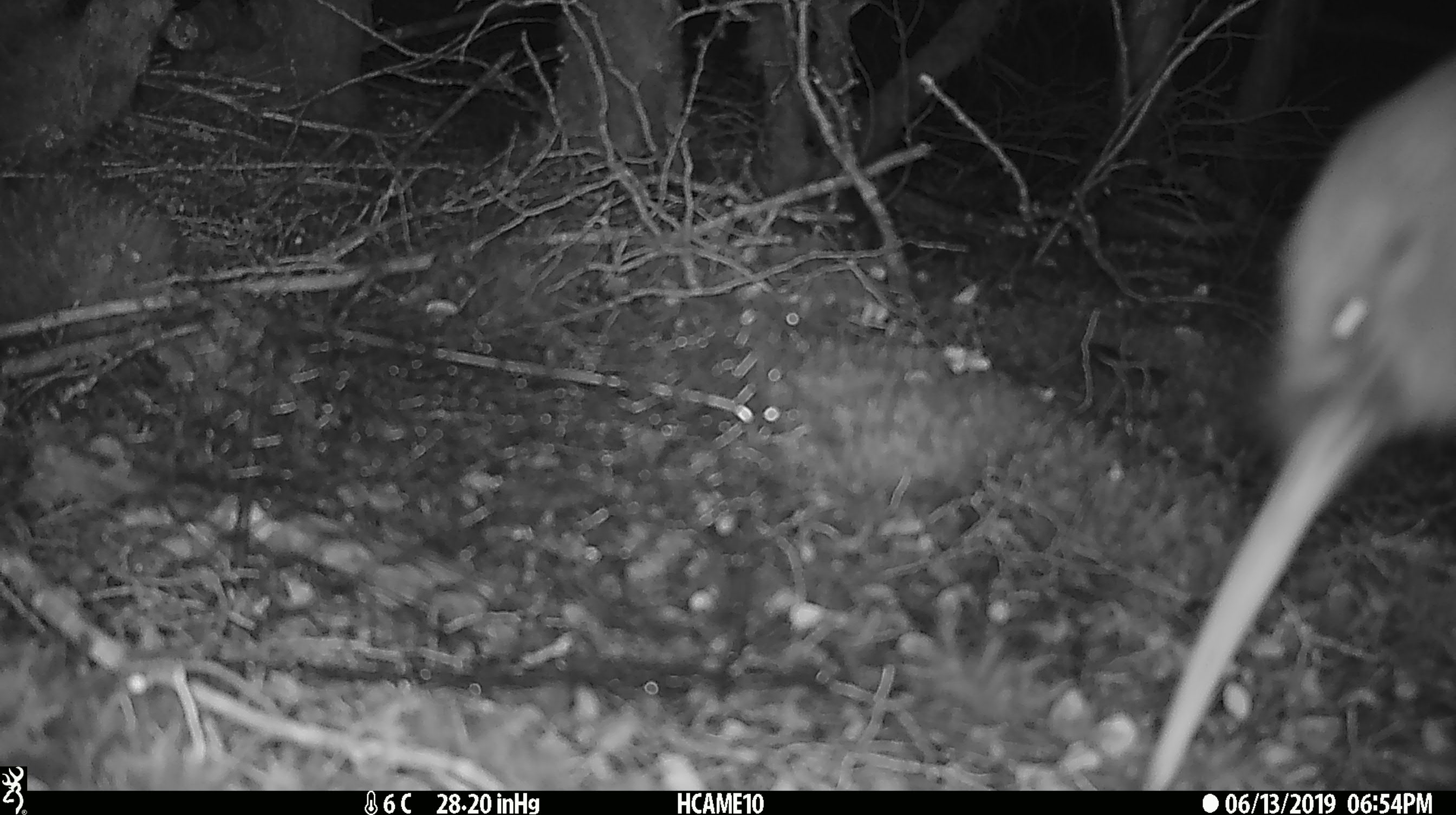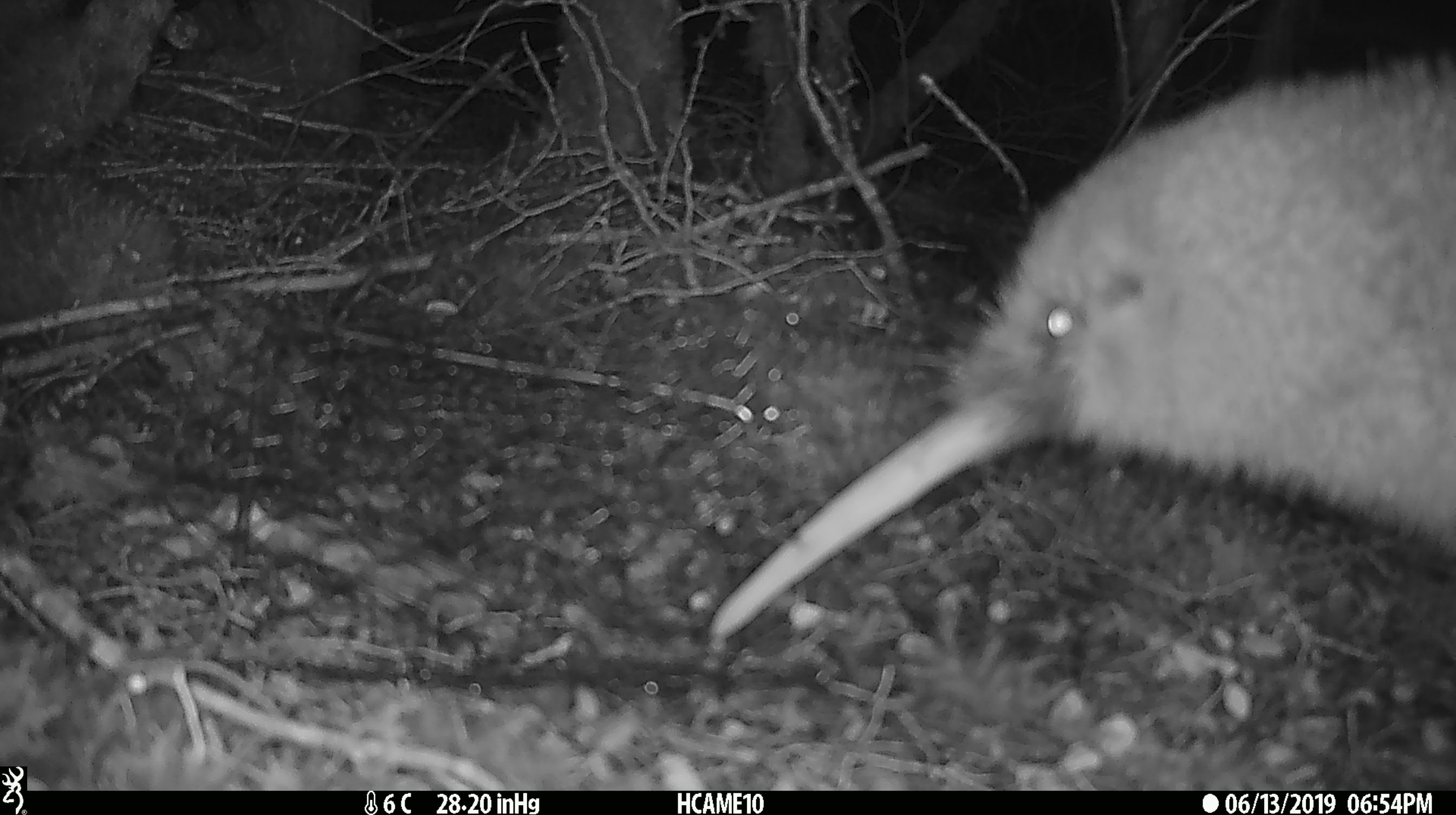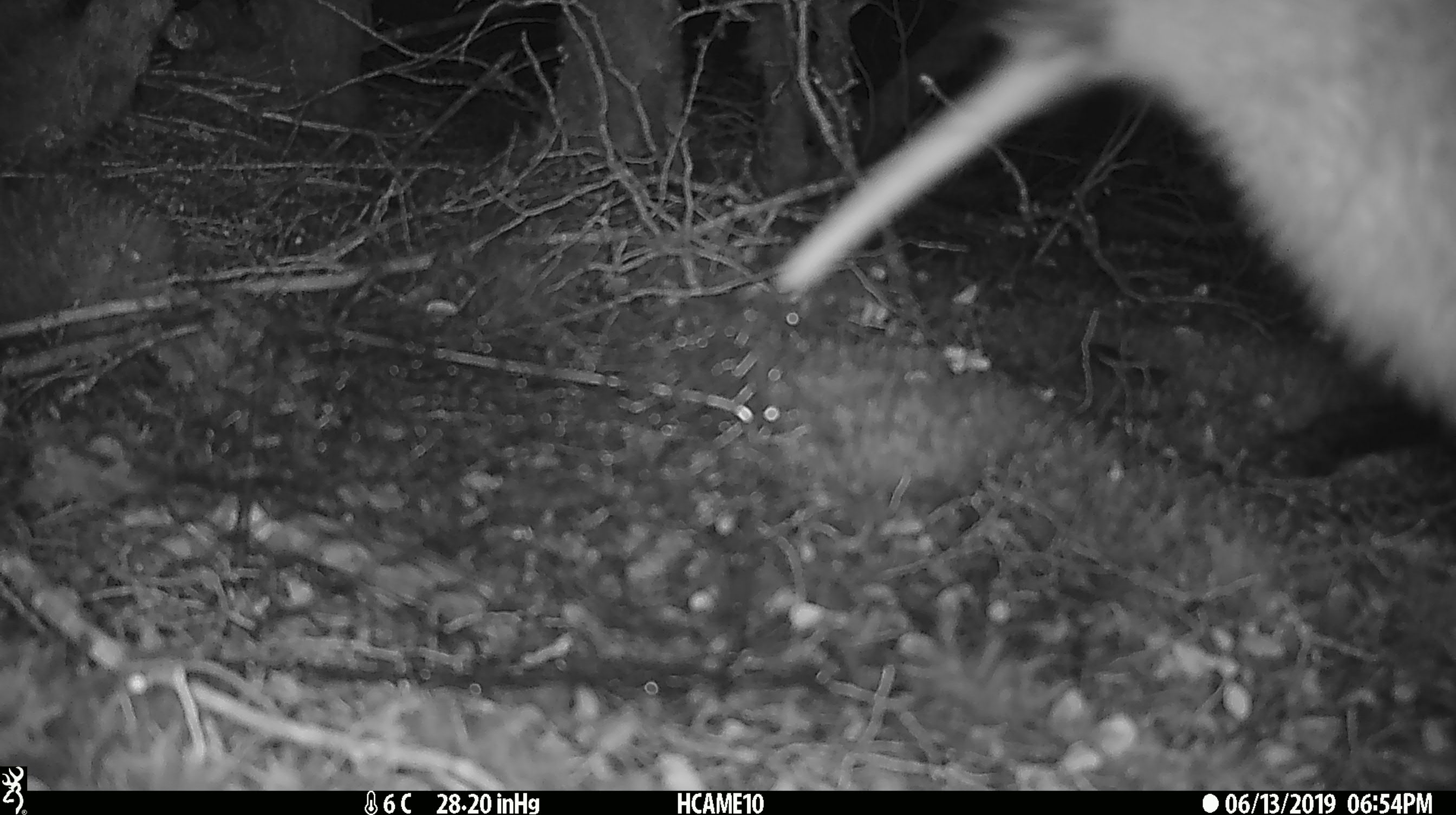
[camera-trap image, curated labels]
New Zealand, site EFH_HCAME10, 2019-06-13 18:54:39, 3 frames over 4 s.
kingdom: Animalia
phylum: Chordata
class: Aves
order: Apterygiformes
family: Apterygidae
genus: Apteryx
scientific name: Apteryx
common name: kiwi